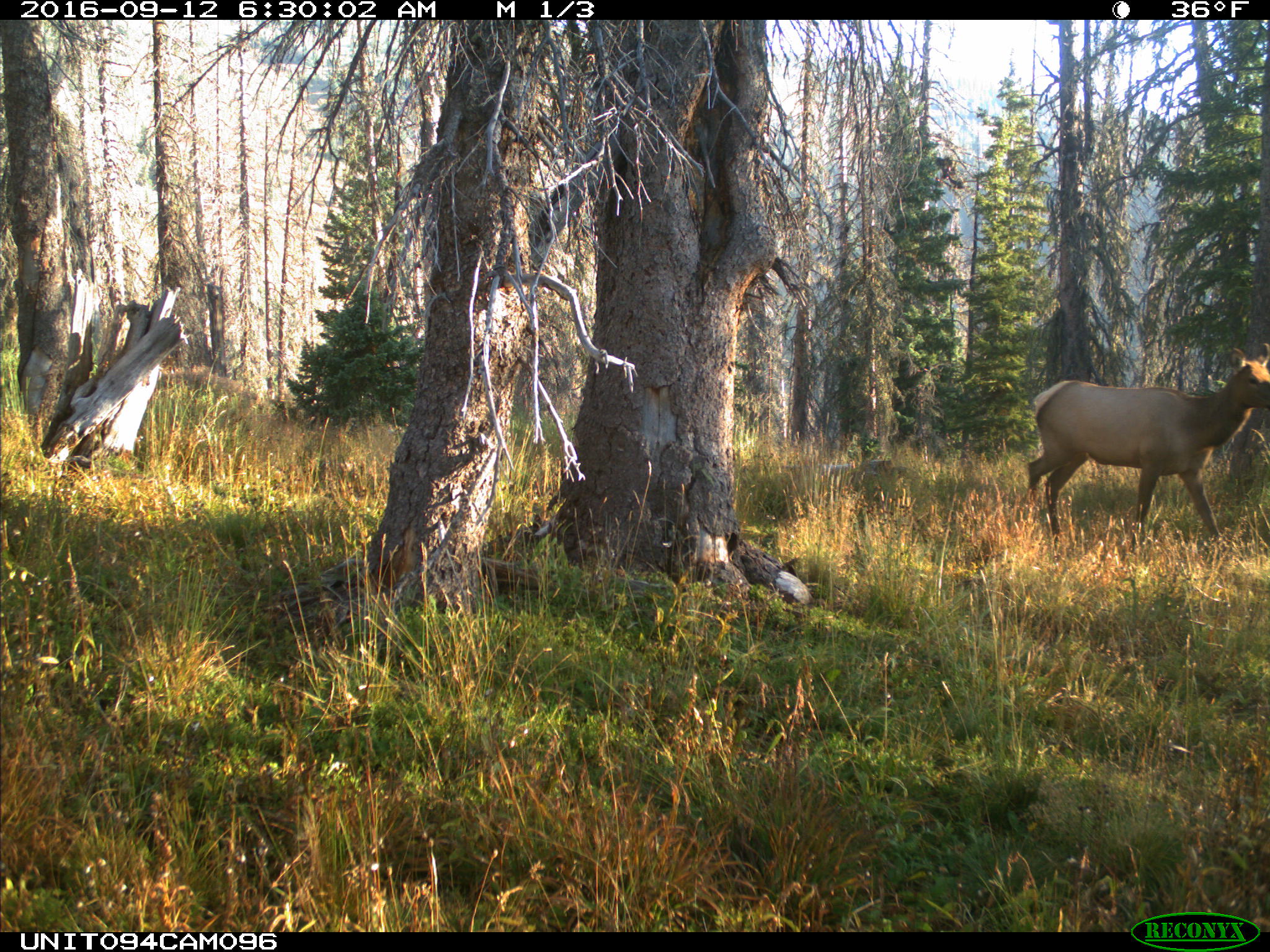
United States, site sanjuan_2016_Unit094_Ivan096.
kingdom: Animalia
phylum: Chordata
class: Mammalia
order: Artiodactyla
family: Cervidae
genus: Cervus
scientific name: Cervus elaphus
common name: red deer